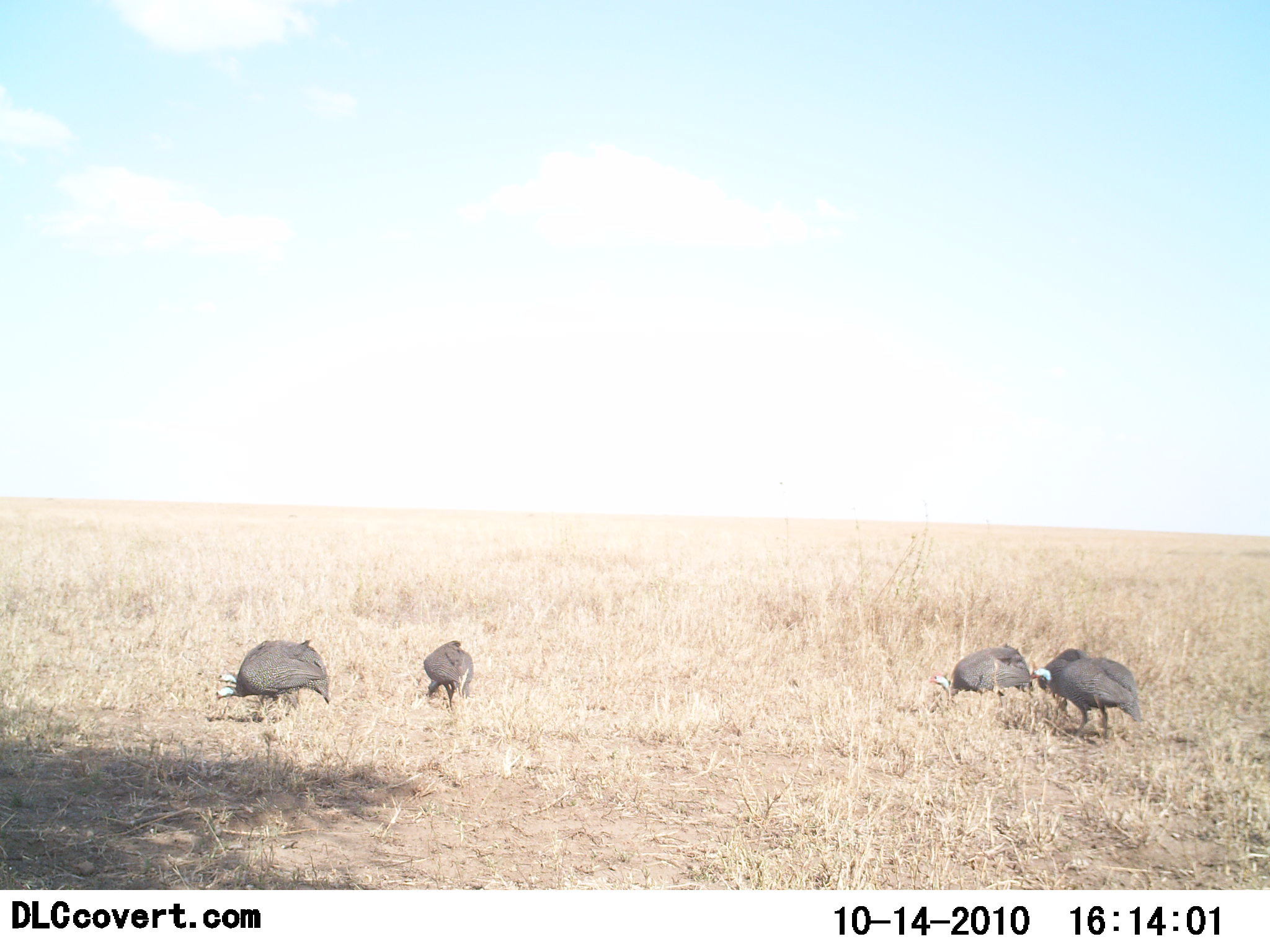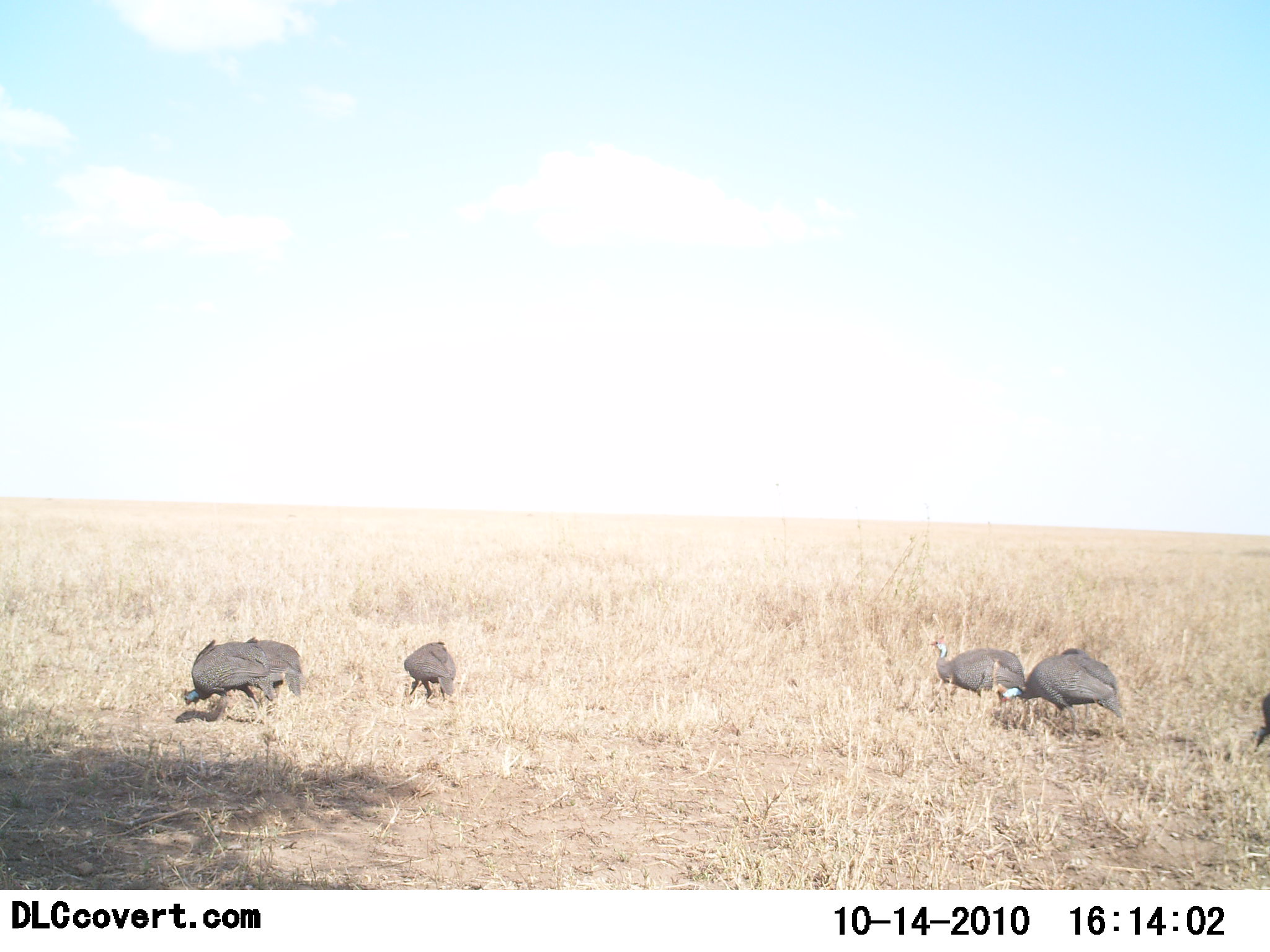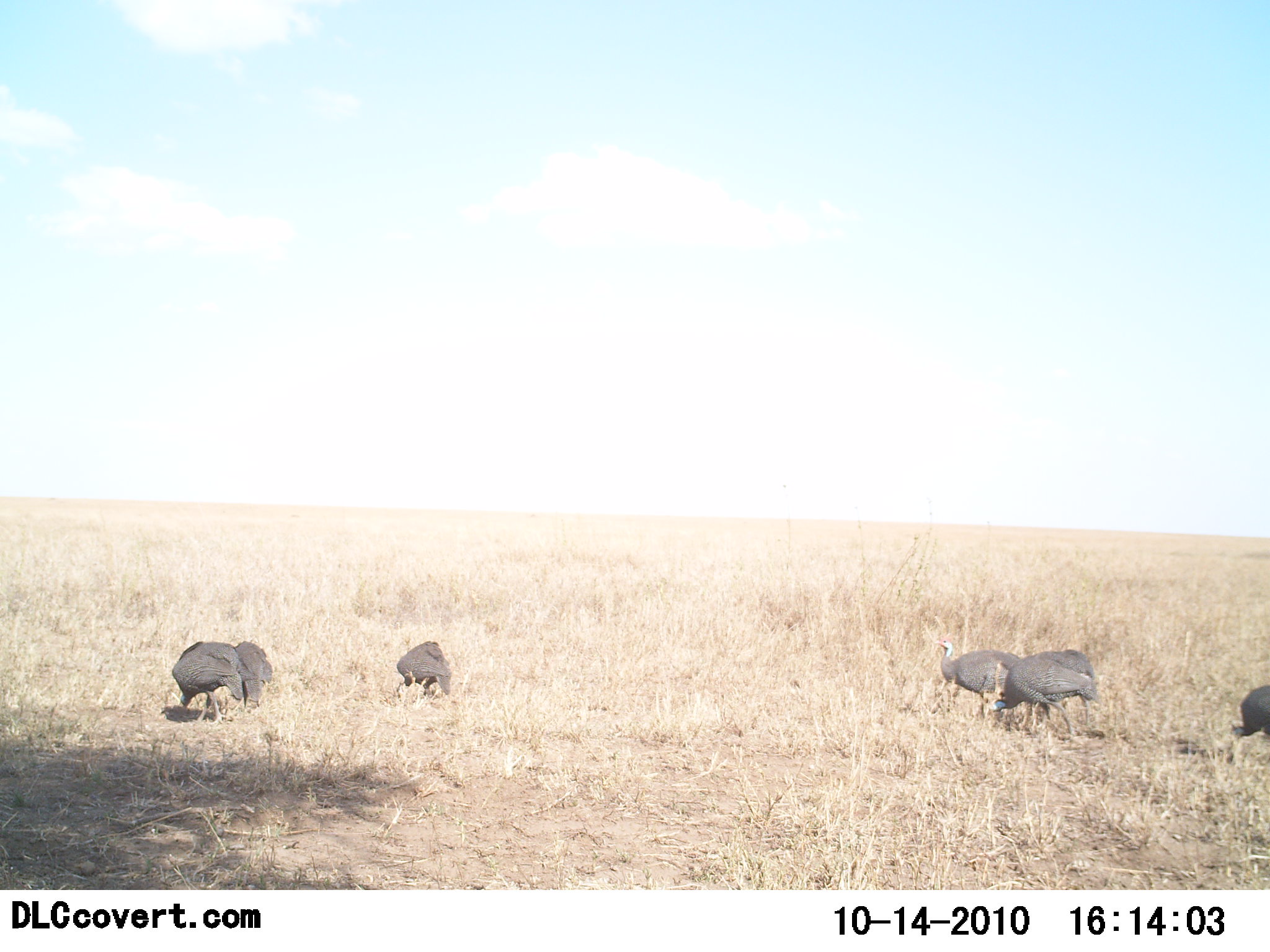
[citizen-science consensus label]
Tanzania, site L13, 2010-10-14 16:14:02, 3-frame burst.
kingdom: Animalia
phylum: Chordata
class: Aves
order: Galliformes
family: Numididae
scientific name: Numididae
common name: guinea fowl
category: guineafowl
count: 6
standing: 18%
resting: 0%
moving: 50%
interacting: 0%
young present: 0%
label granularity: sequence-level